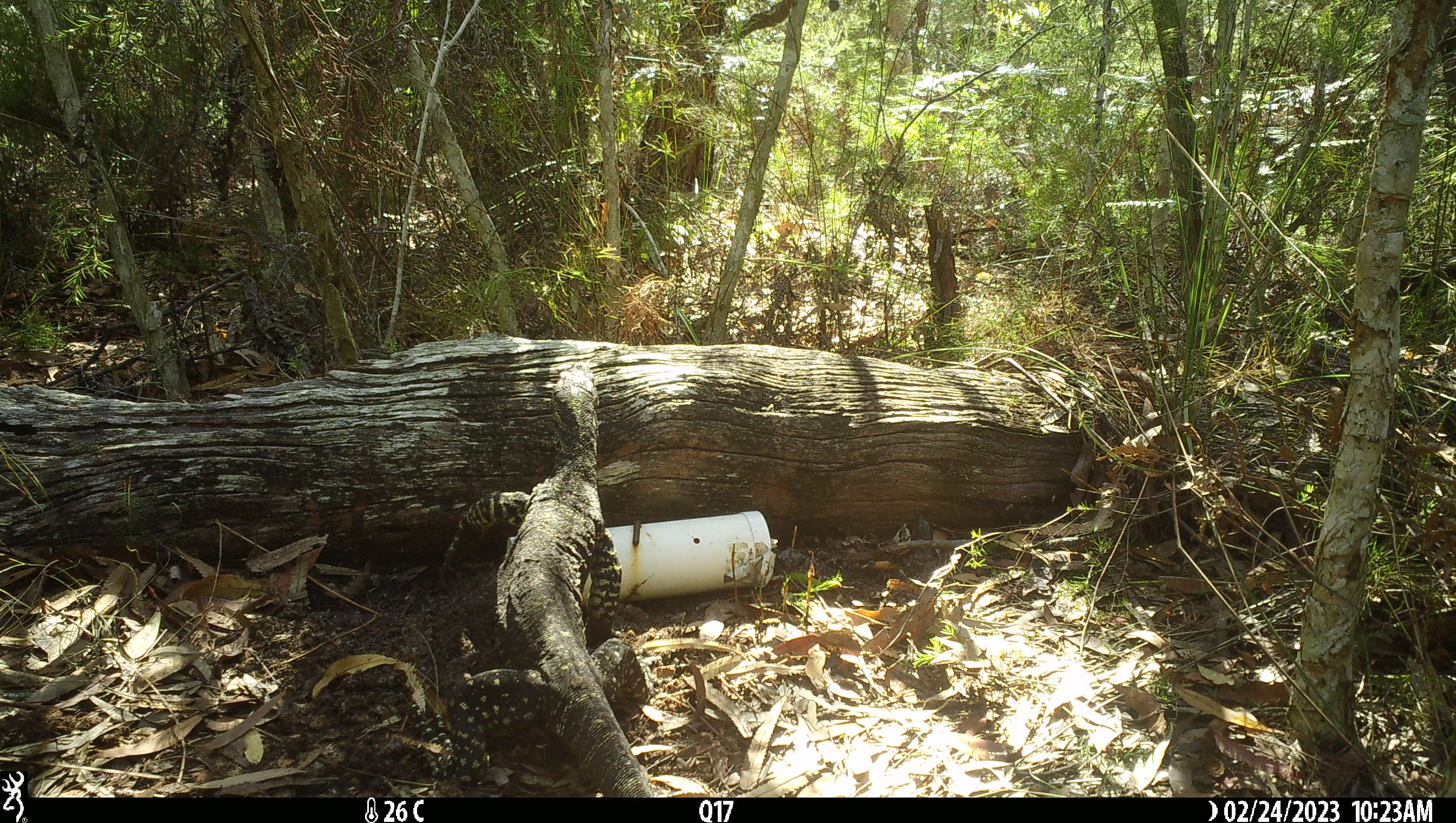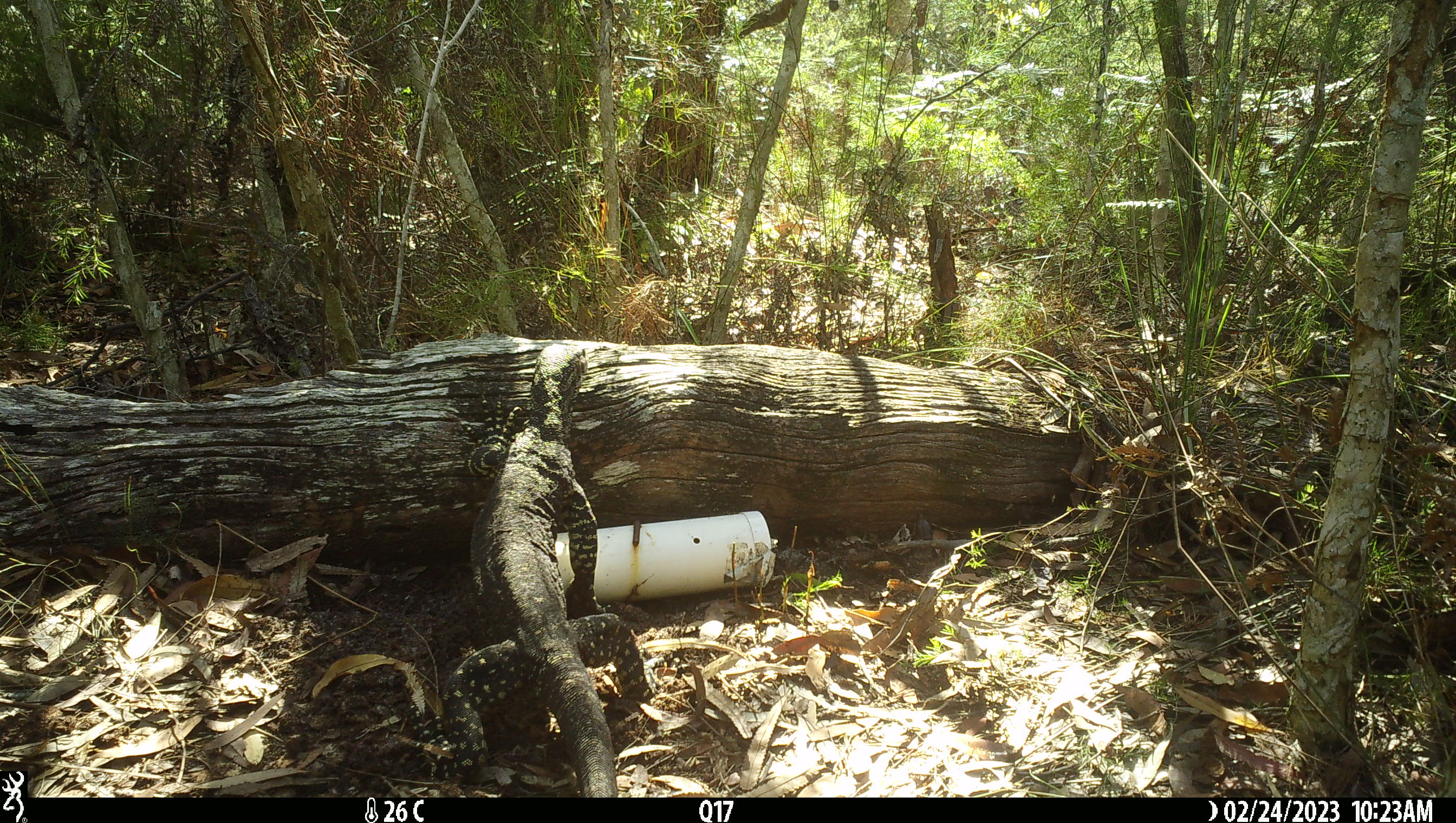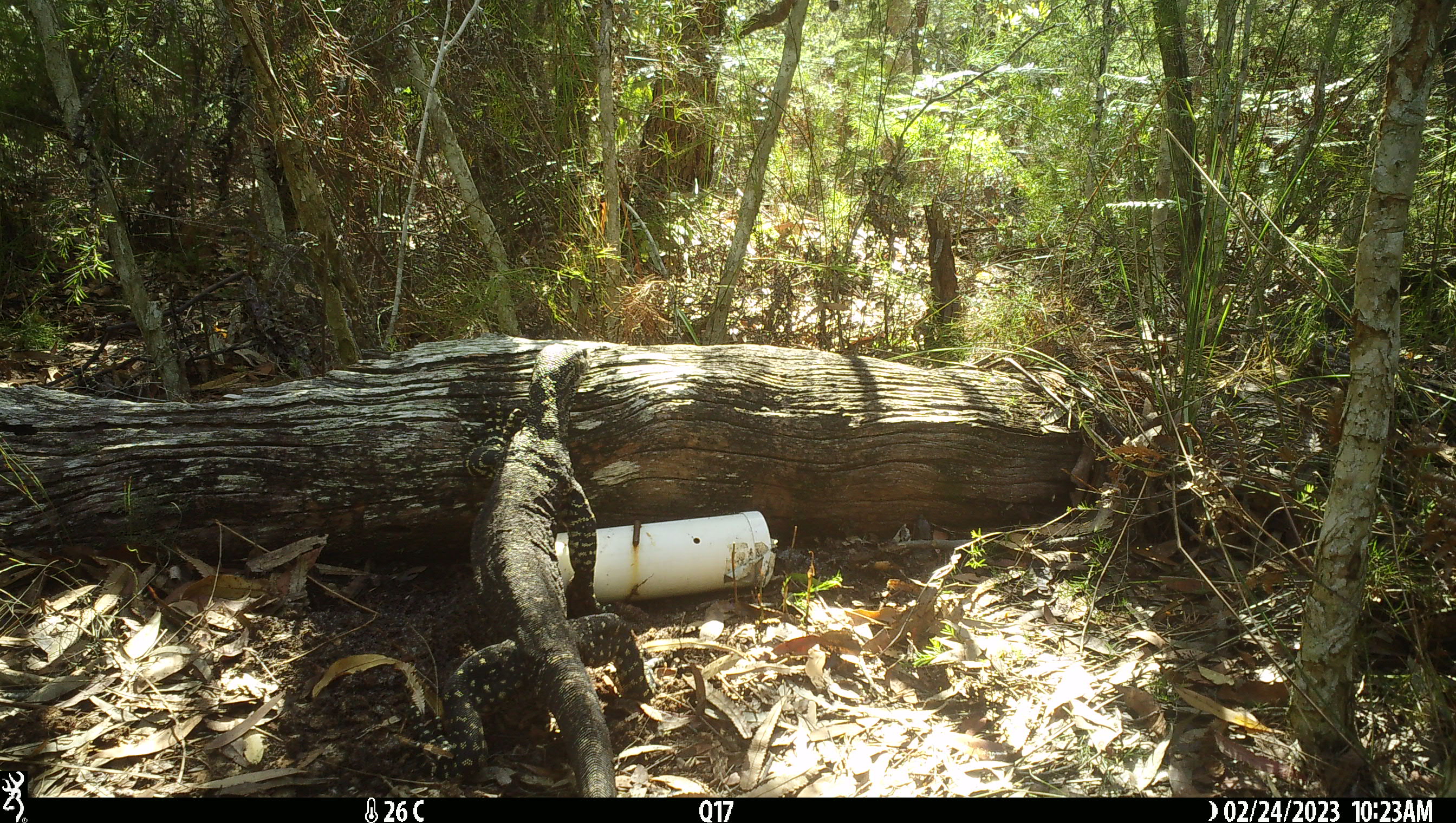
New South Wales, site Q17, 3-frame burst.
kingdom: Animalia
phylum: Chordata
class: Reptilia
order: Squamata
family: Varanidae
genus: Varanus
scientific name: Varanus varius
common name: lace monitor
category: goanna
Goanna (lace monitor) (Varanus varius).